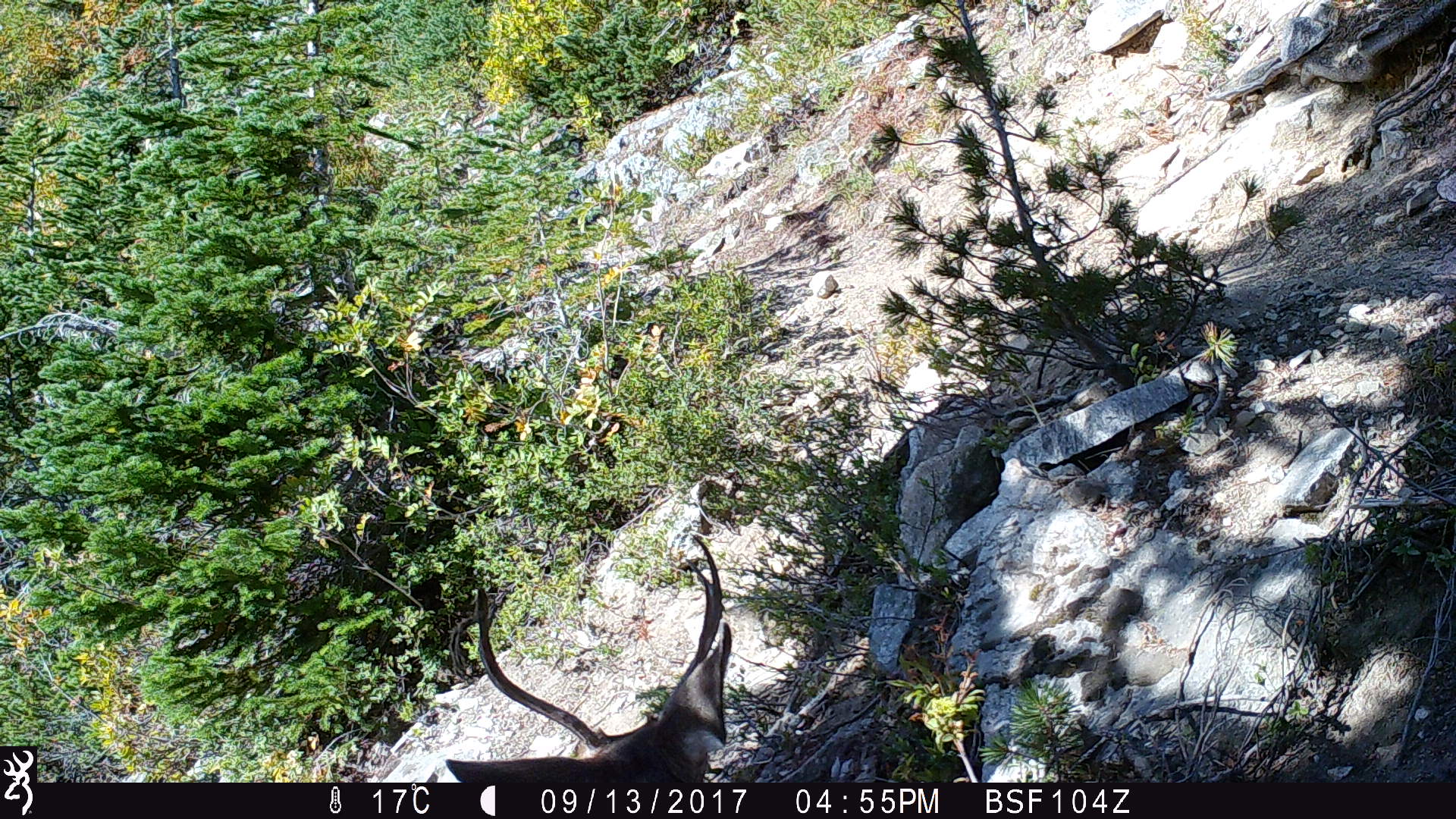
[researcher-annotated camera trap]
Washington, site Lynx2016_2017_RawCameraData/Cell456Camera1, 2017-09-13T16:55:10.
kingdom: Animalia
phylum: Chordata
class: Mammalia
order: Artiodactyla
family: Cervidae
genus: Odocoileus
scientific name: Odocoileus hemionus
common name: mule deer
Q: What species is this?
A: Odocoileus hemionus (mule deer).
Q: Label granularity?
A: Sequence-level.